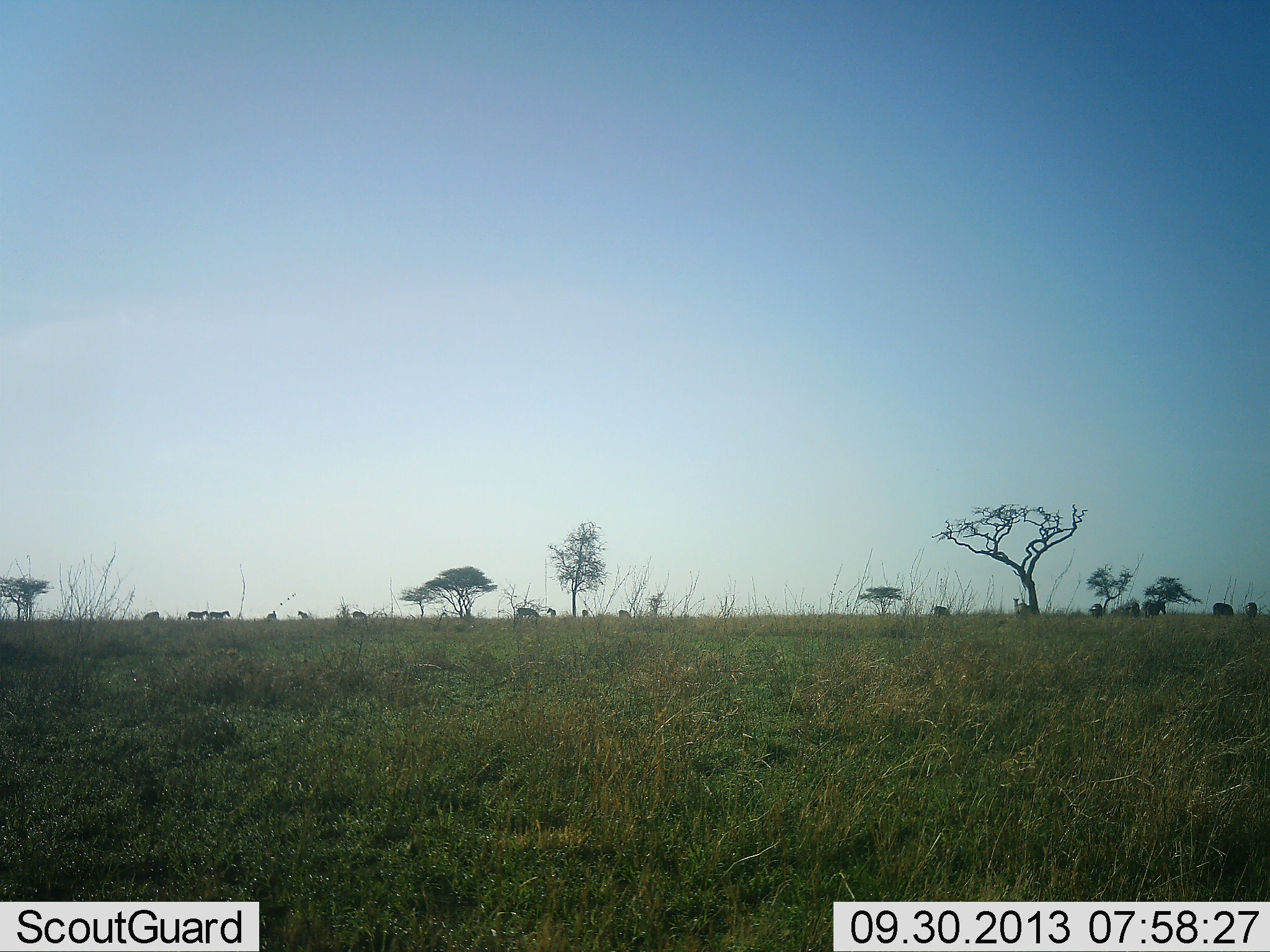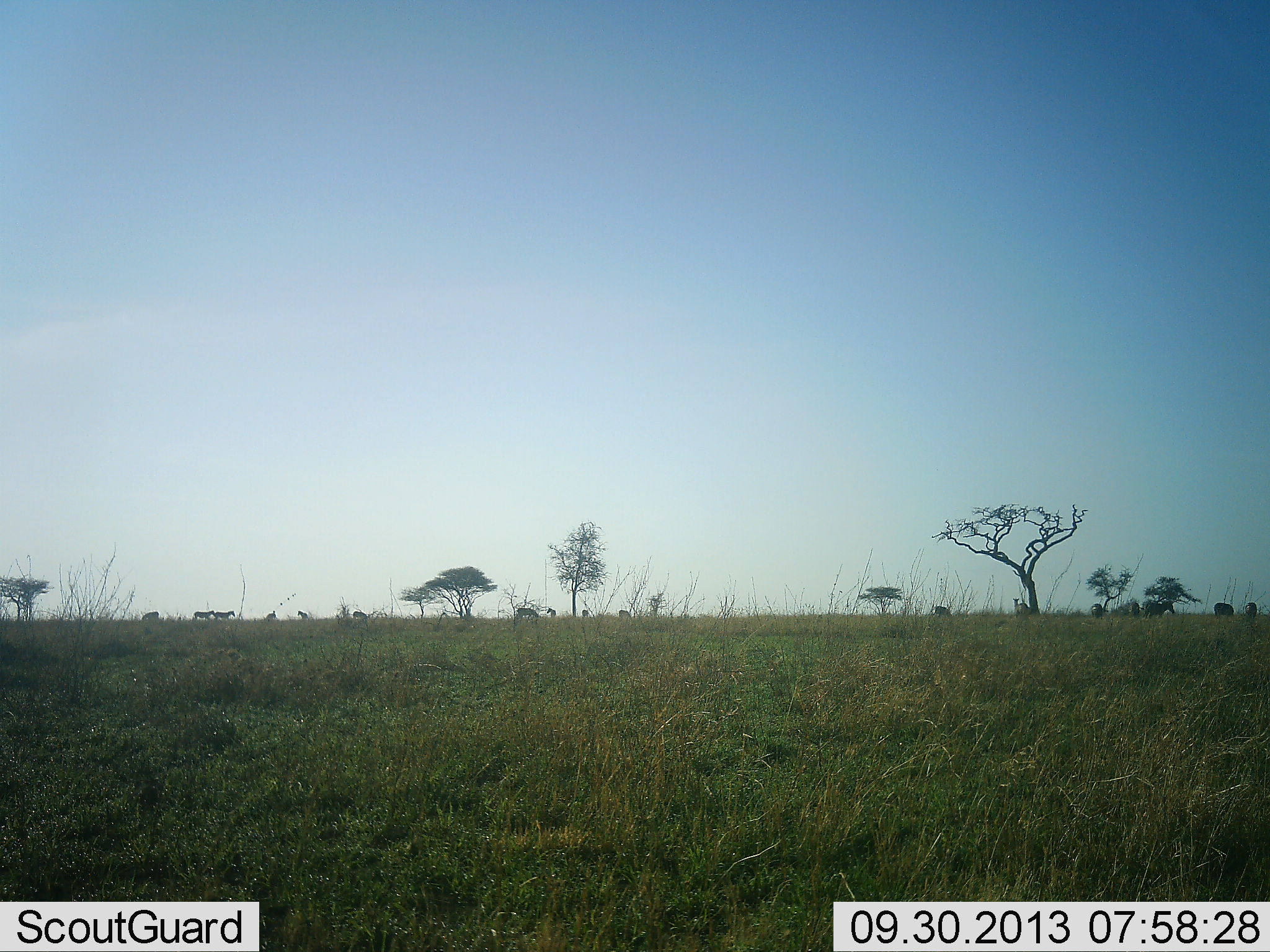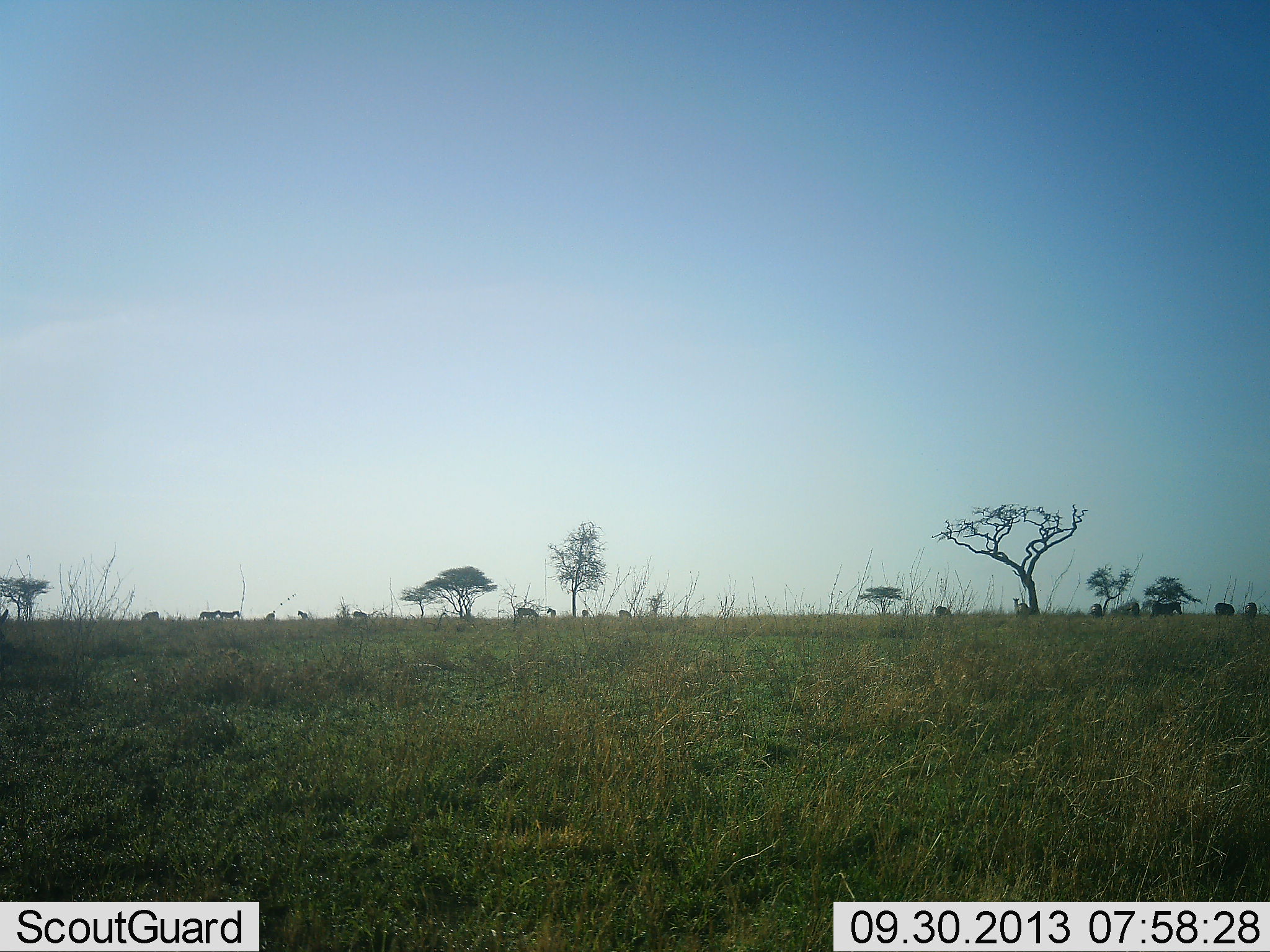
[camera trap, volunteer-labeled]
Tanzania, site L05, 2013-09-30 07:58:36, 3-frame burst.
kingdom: Animalia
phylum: Chordata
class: Mammalia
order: Perissodactyla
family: Equidae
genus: Equus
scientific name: Equus quagga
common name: plains zebra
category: zebra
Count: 9.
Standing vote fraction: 57%.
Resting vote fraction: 0%.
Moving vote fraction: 86%.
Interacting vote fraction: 0%.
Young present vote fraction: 0%.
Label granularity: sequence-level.